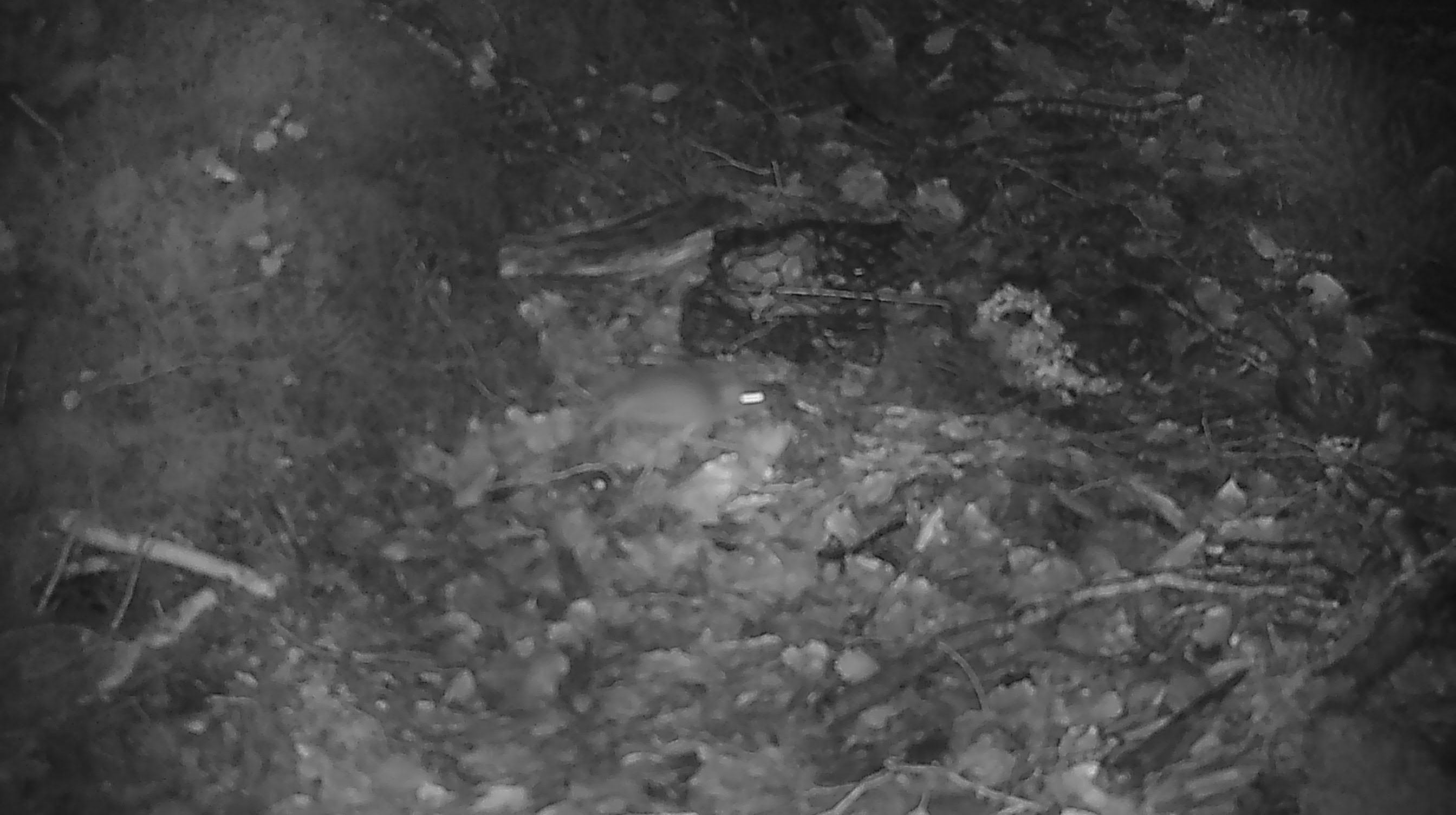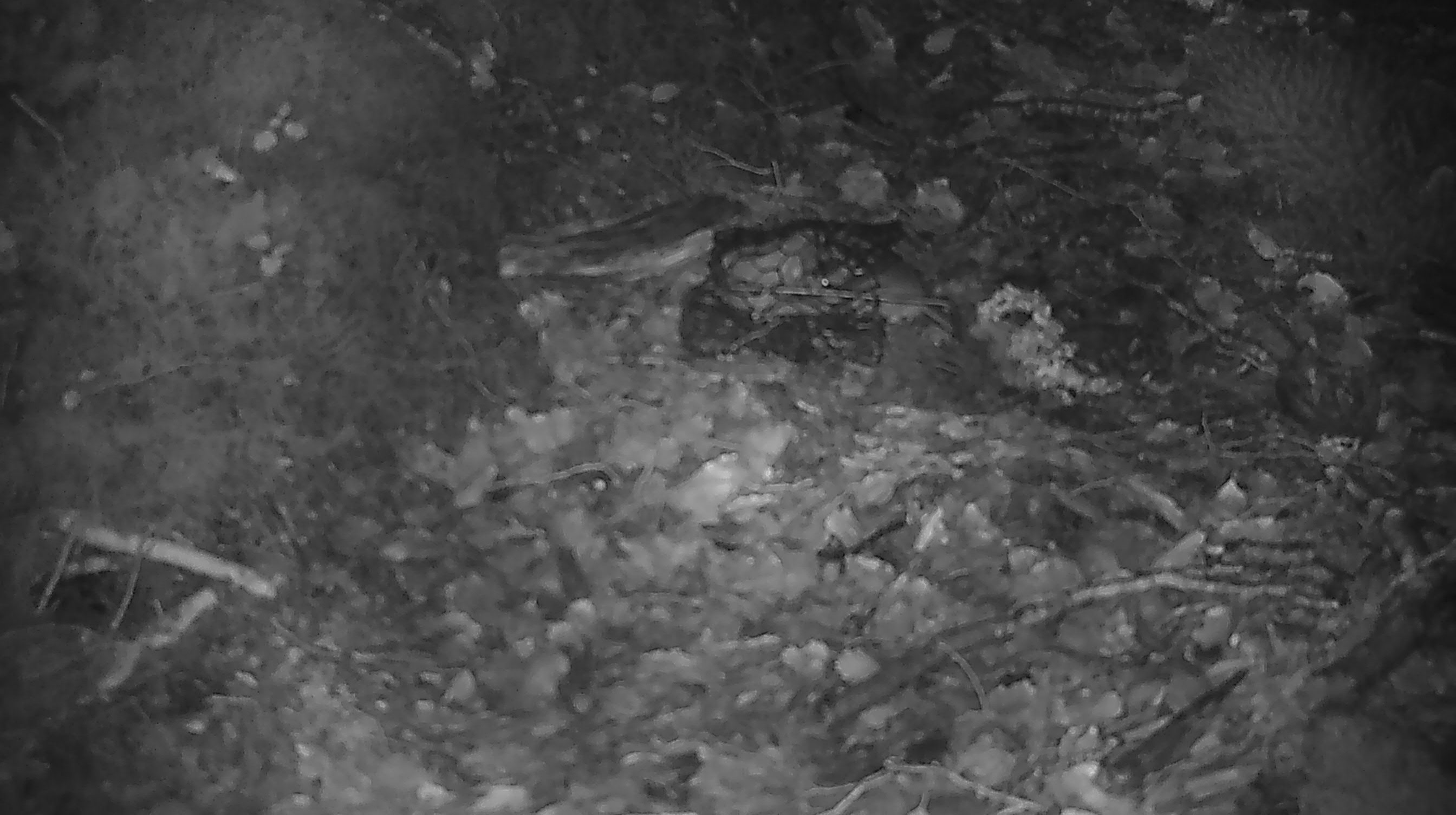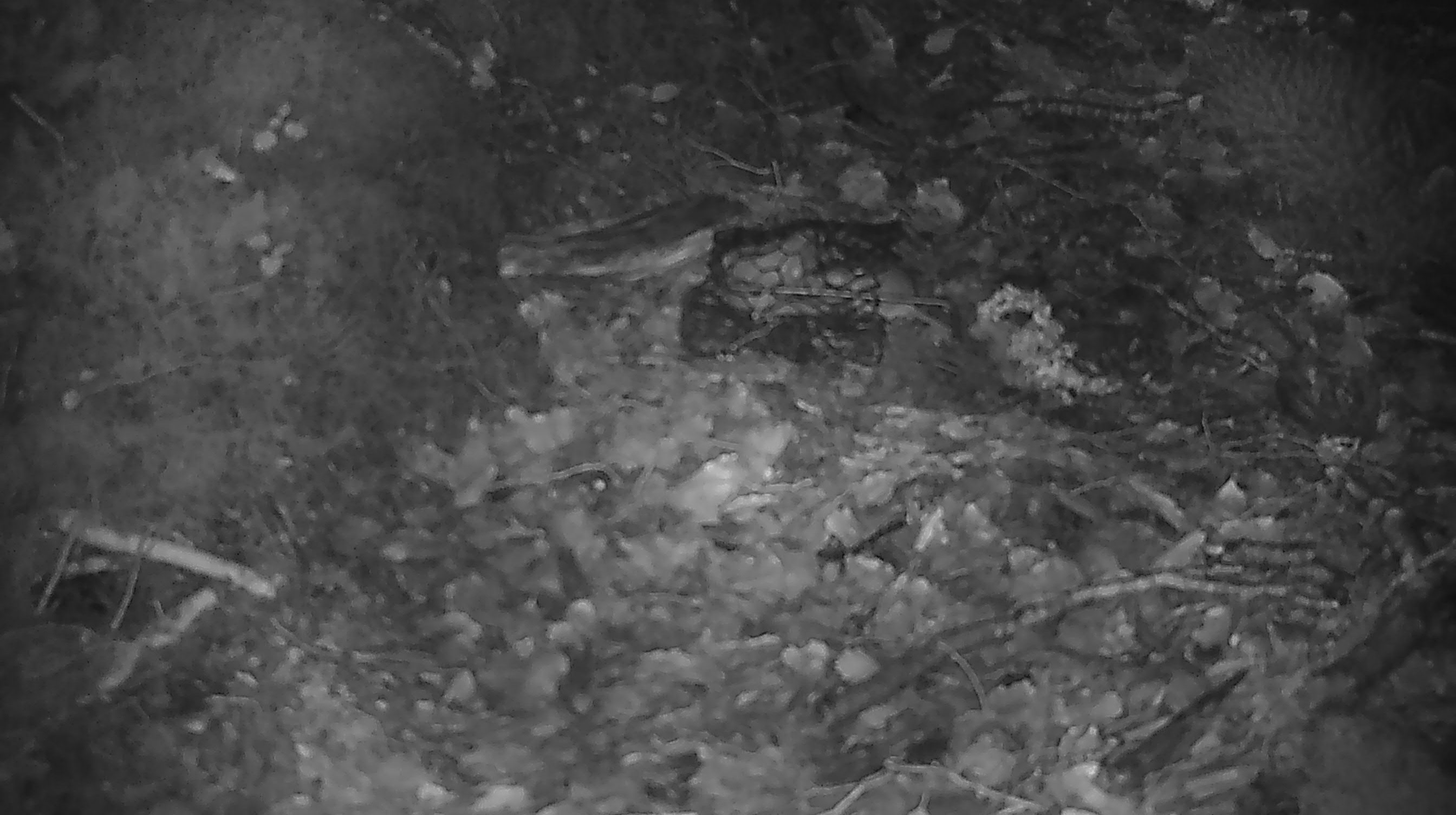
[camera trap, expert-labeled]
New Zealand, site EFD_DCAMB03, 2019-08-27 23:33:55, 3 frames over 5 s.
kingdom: Animalia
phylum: Chordata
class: Mammalia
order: Rodentia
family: Muridae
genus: Mus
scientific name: Mus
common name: mouse